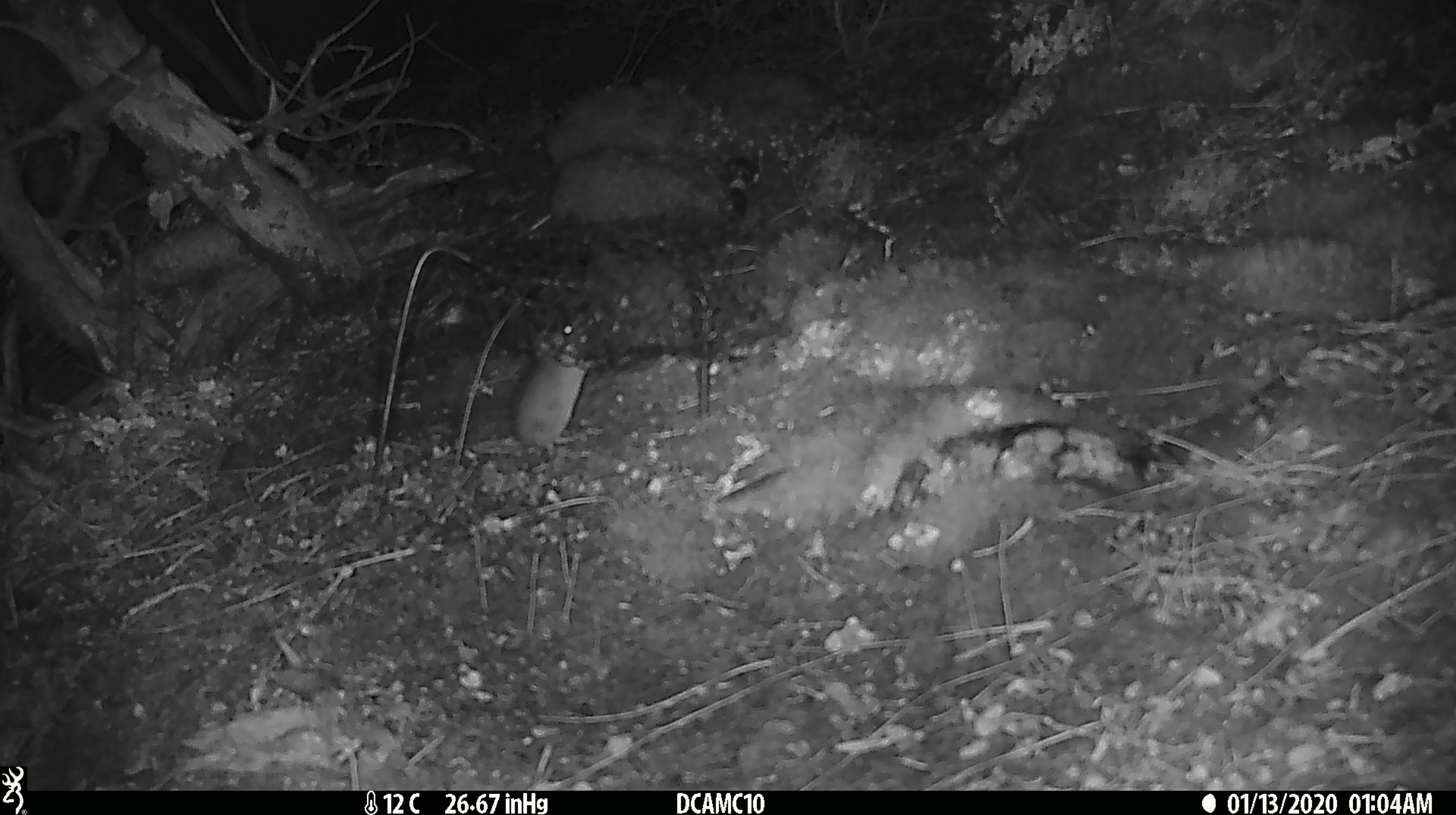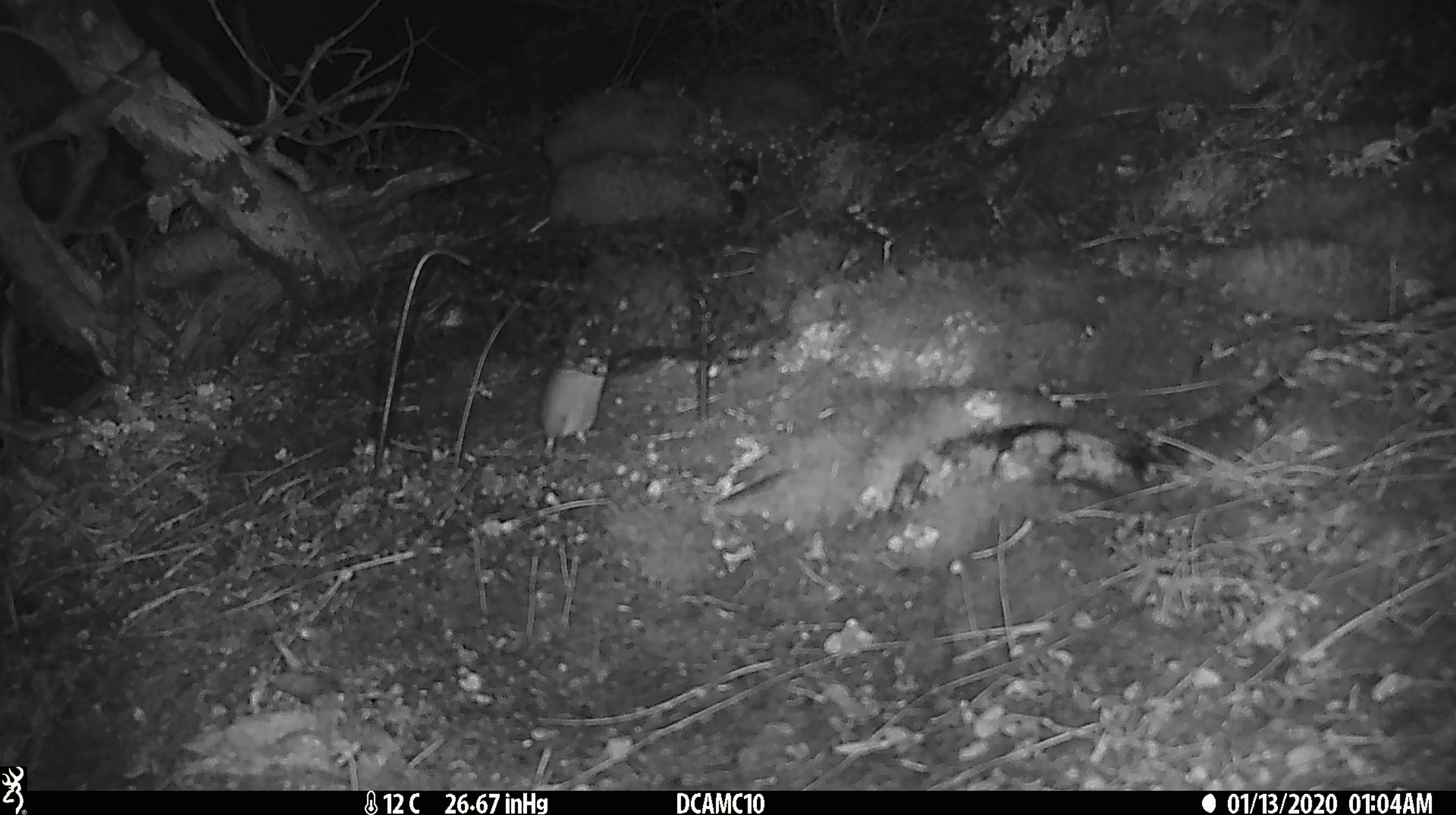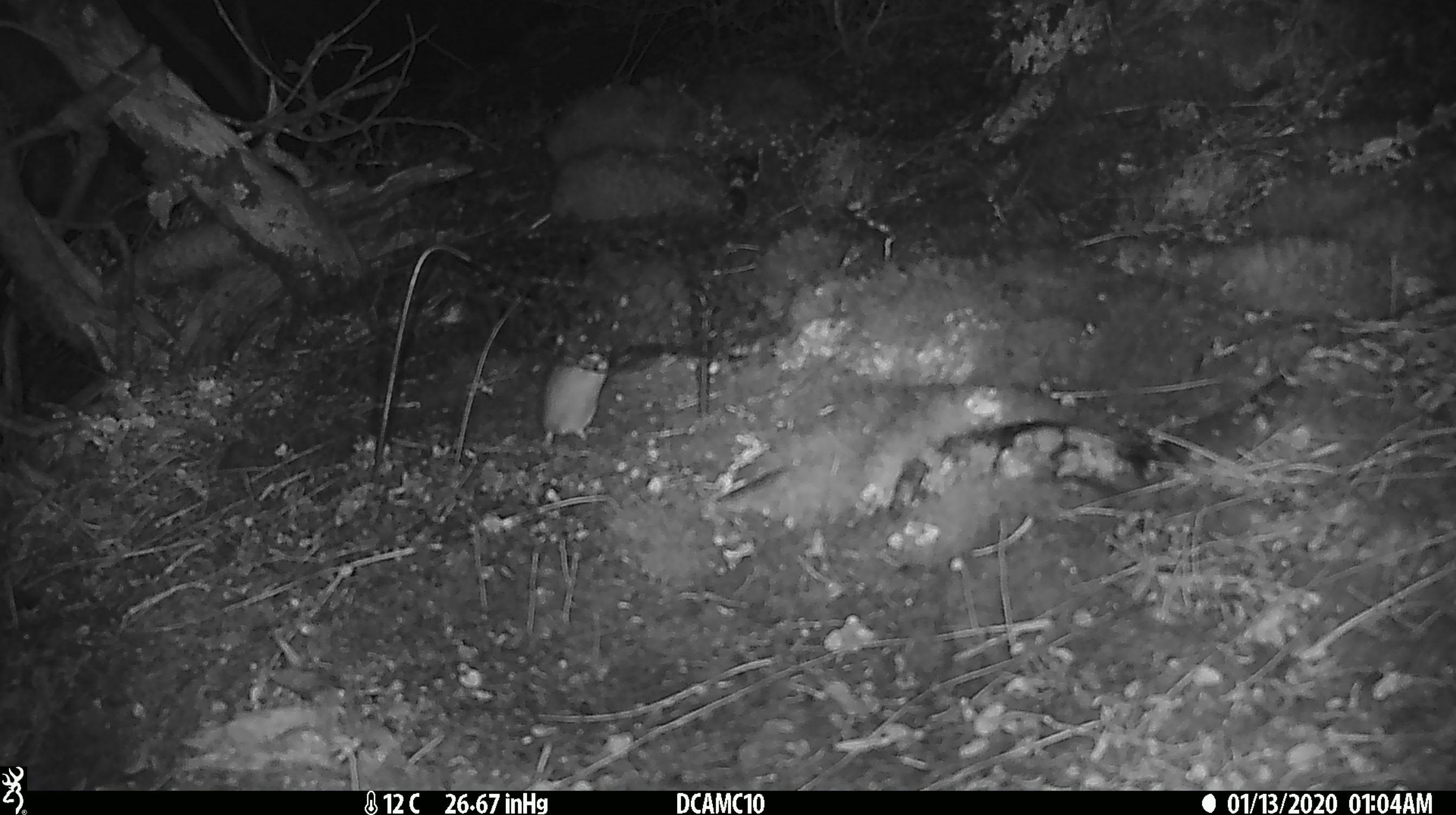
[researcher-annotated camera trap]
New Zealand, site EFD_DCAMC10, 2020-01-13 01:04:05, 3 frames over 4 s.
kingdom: Animalia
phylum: Chordata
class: Mammalia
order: Rodentia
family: Muridae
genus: Mus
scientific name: Mus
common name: mouse